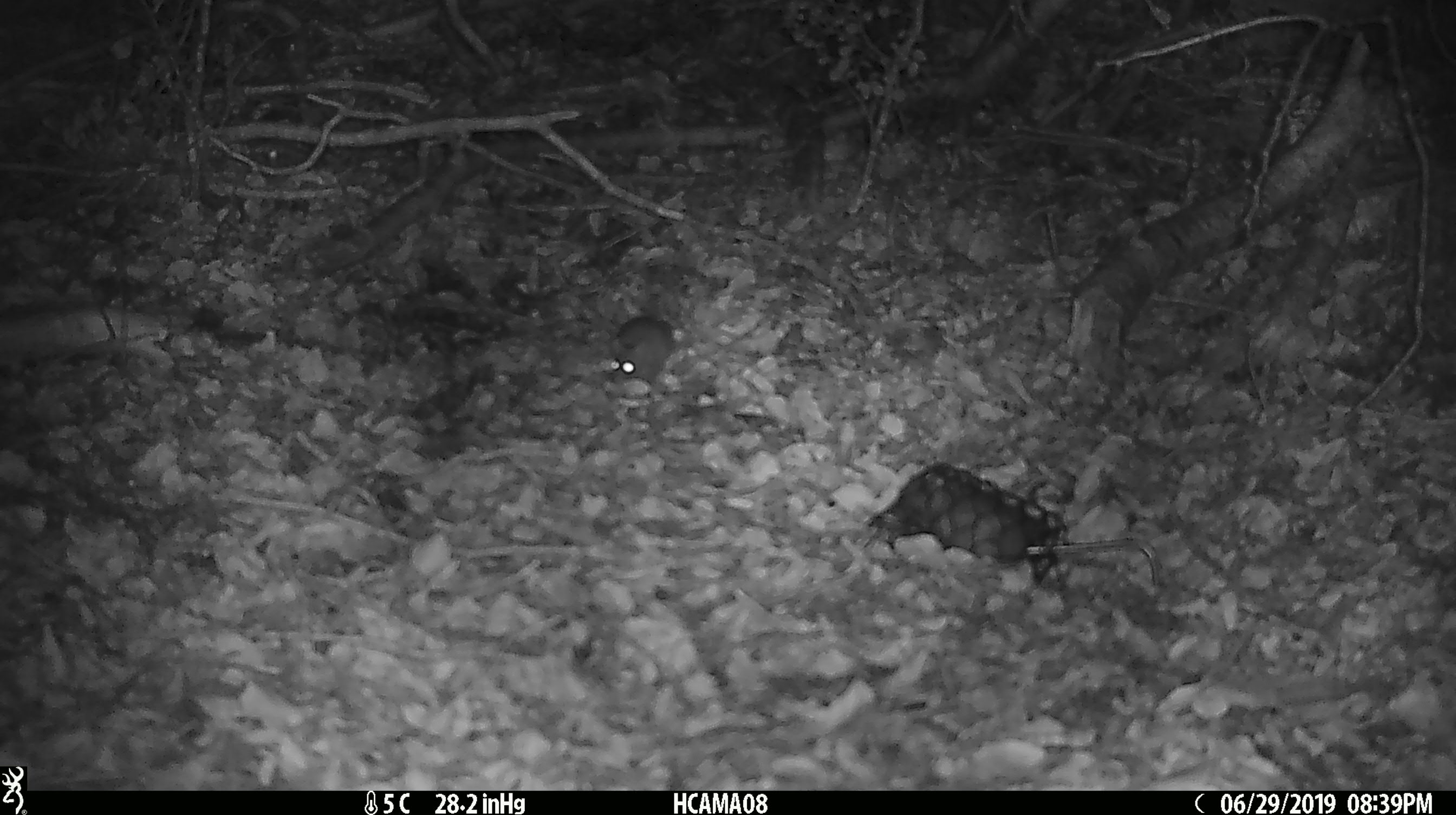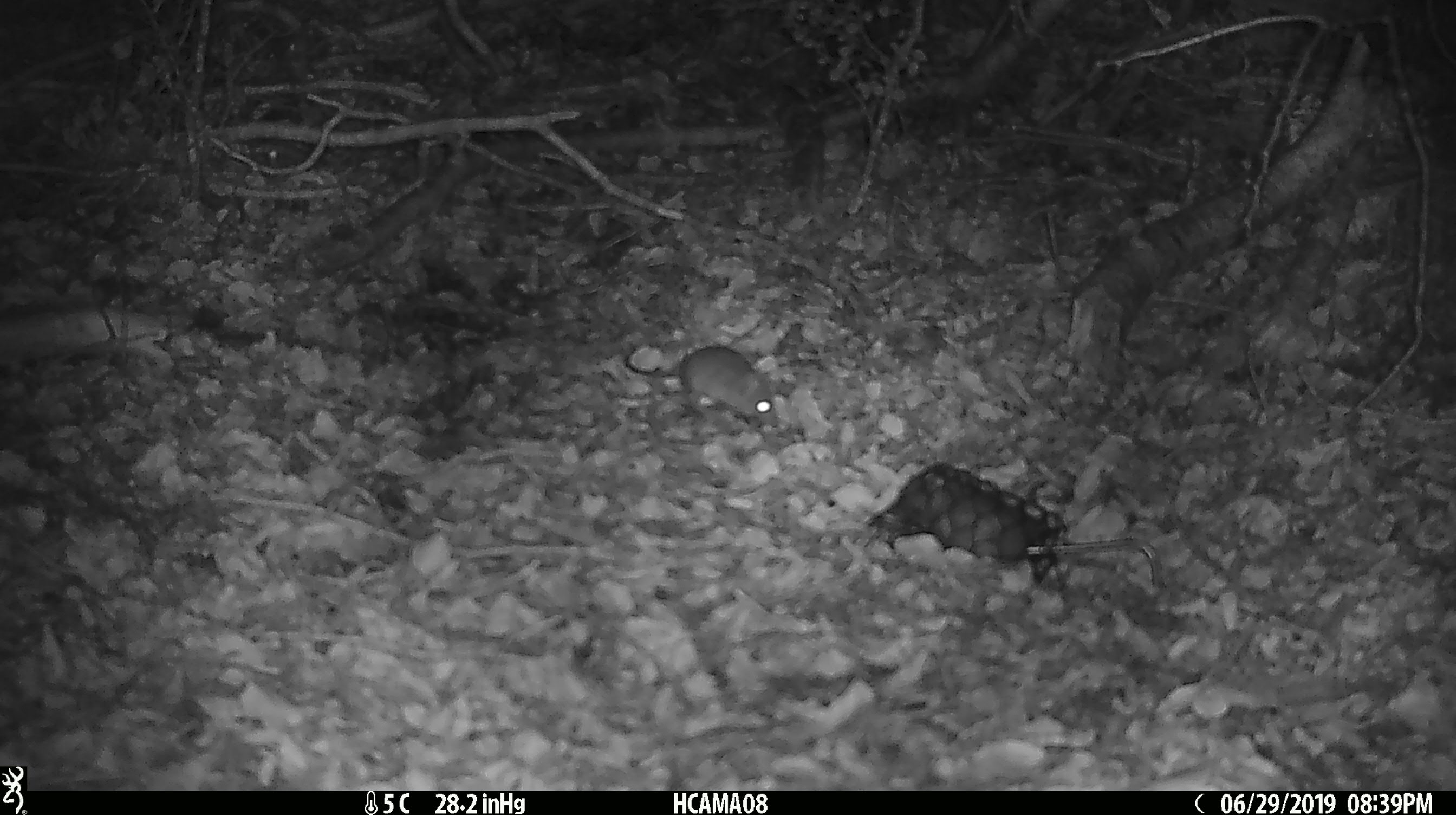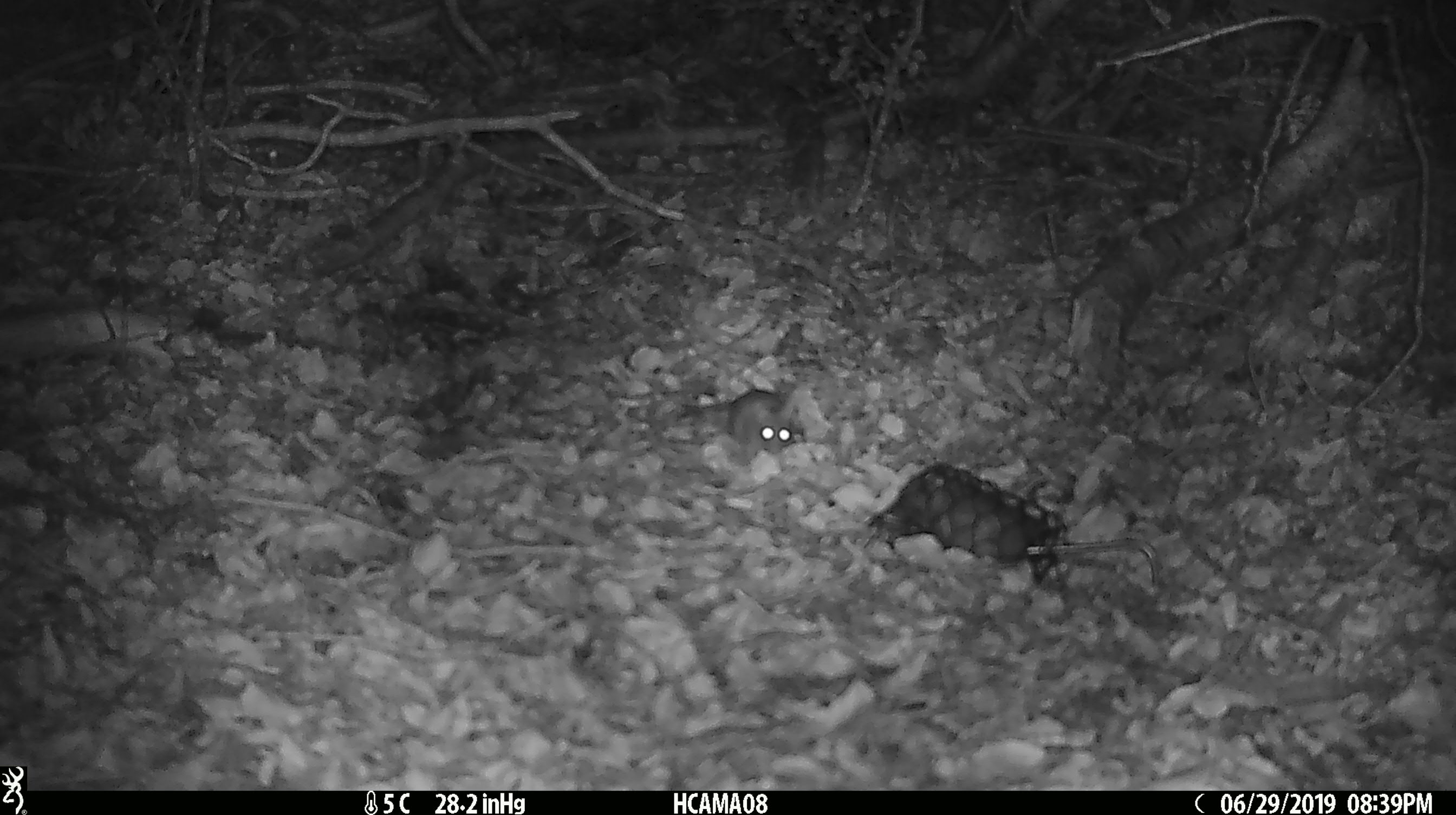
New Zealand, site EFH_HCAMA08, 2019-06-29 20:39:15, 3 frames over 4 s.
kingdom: Animalia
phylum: Chordata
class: Mammalia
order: Rodentia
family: Muridae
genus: Mus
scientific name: Mus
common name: mouse